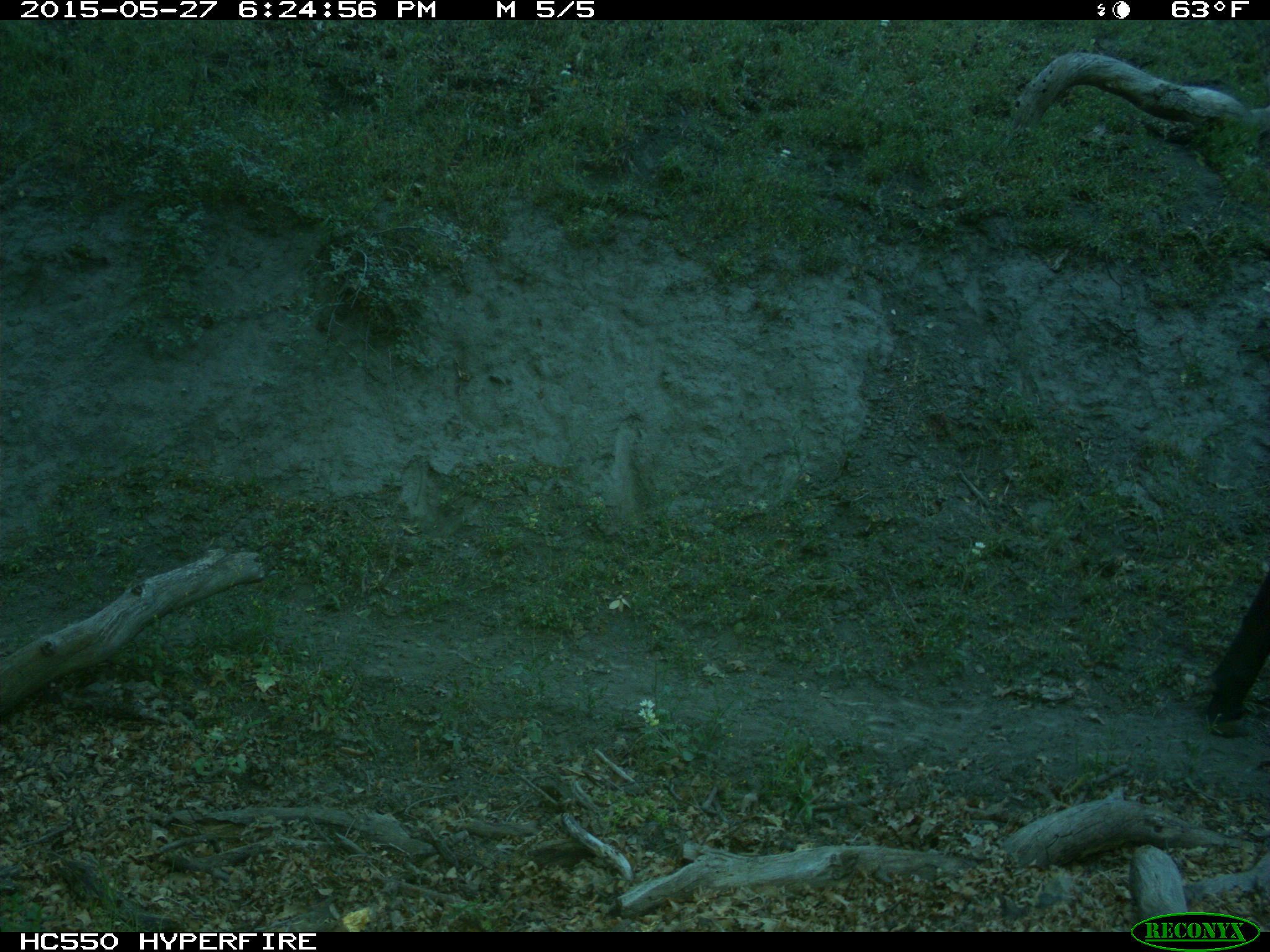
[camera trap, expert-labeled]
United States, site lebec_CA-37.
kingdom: Animalia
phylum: Chordata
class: Mammalia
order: Artiodactyla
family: Bovidae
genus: Bos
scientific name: Bos taurus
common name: domestic cow